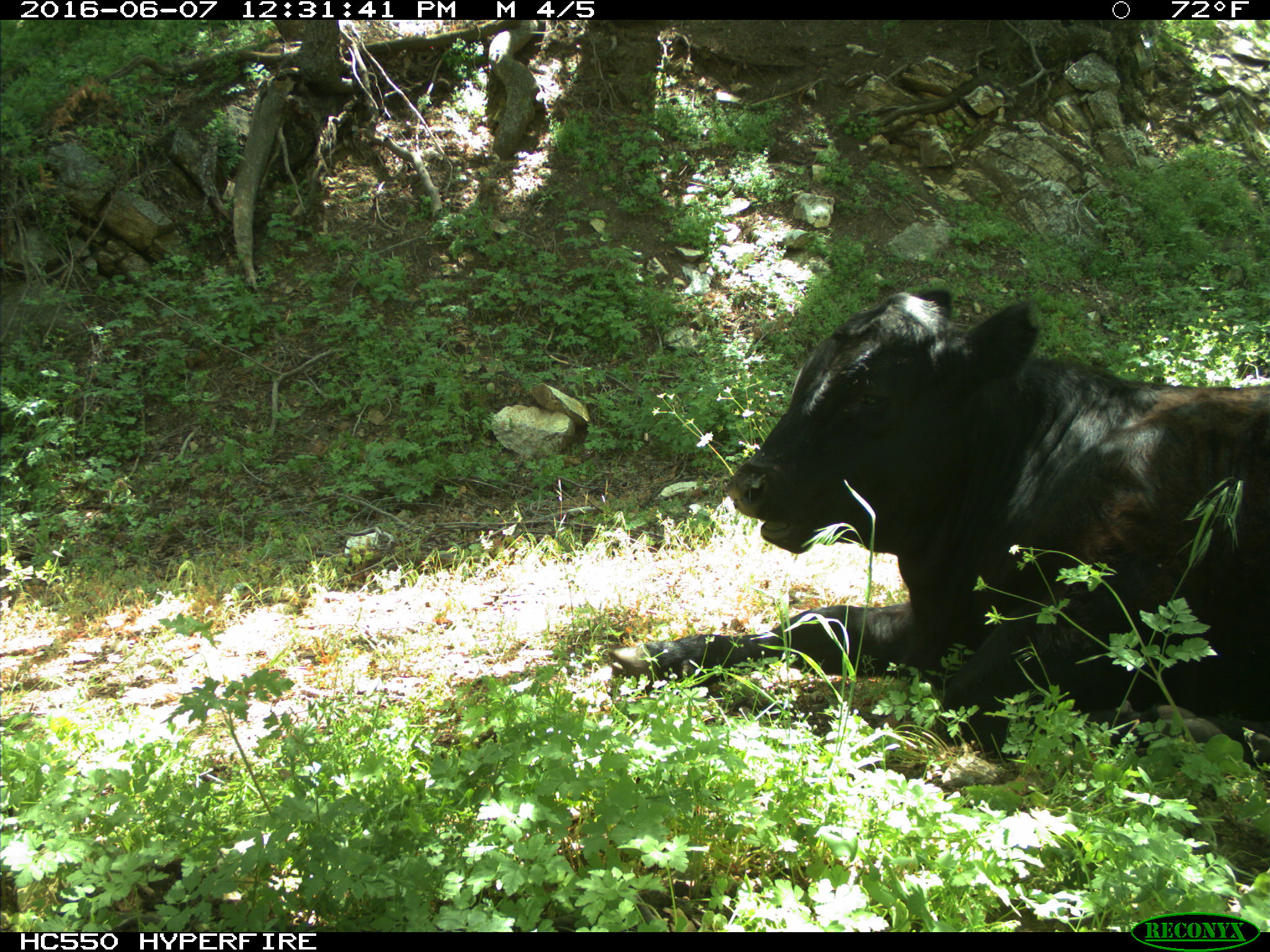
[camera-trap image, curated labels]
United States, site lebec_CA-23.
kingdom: Animalia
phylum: Chordata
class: Mammalia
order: Artiodactyla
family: Bovidae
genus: Bos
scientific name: Bos taurus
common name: domestic cow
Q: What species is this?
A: Bos taurus (domestic cow).